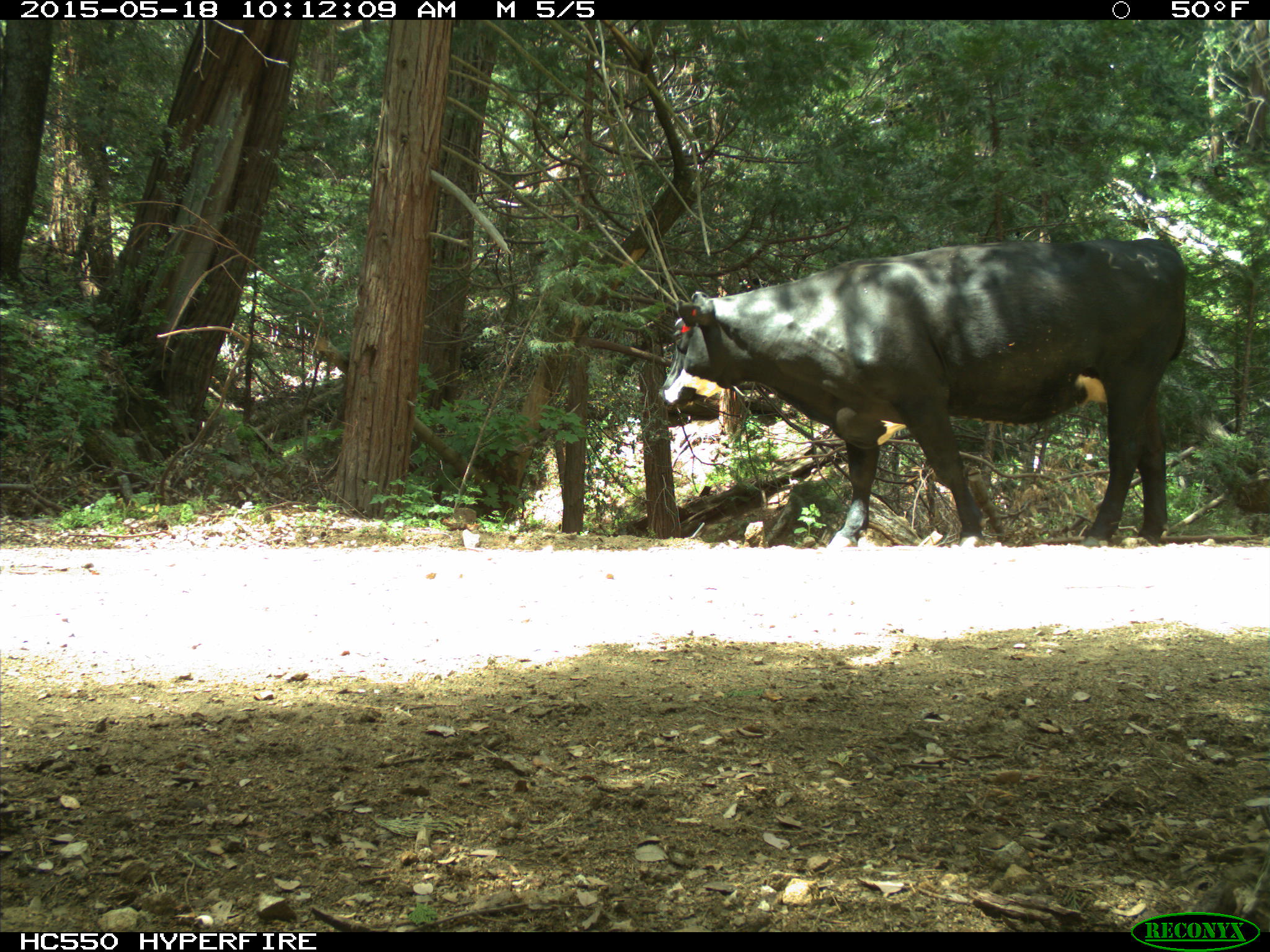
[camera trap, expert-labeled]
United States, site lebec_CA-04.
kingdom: Animalia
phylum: Chordata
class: Mammalia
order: Artiodactyla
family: Bovidae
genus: Bos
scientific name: Bos taurus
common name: domestic cow